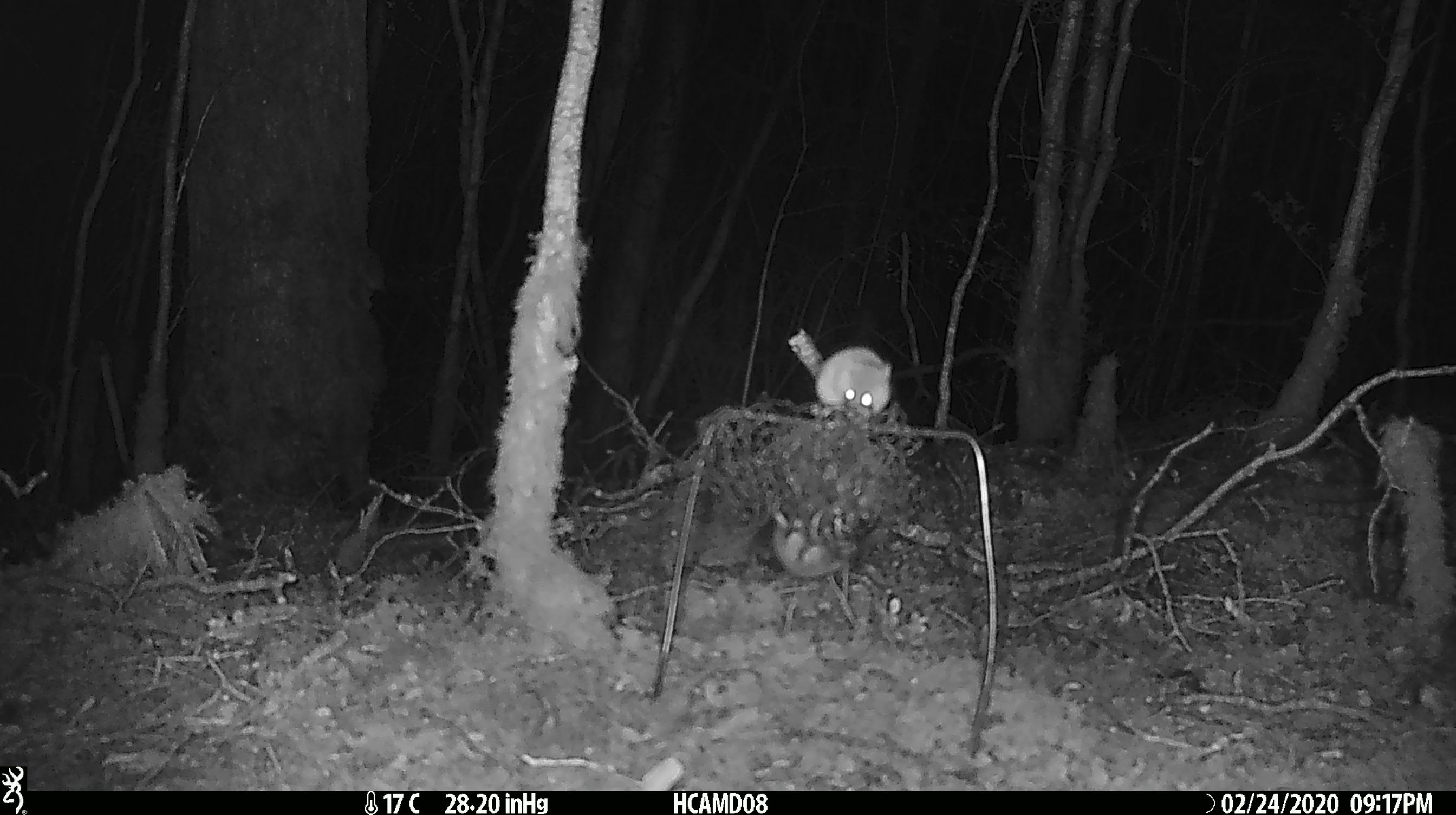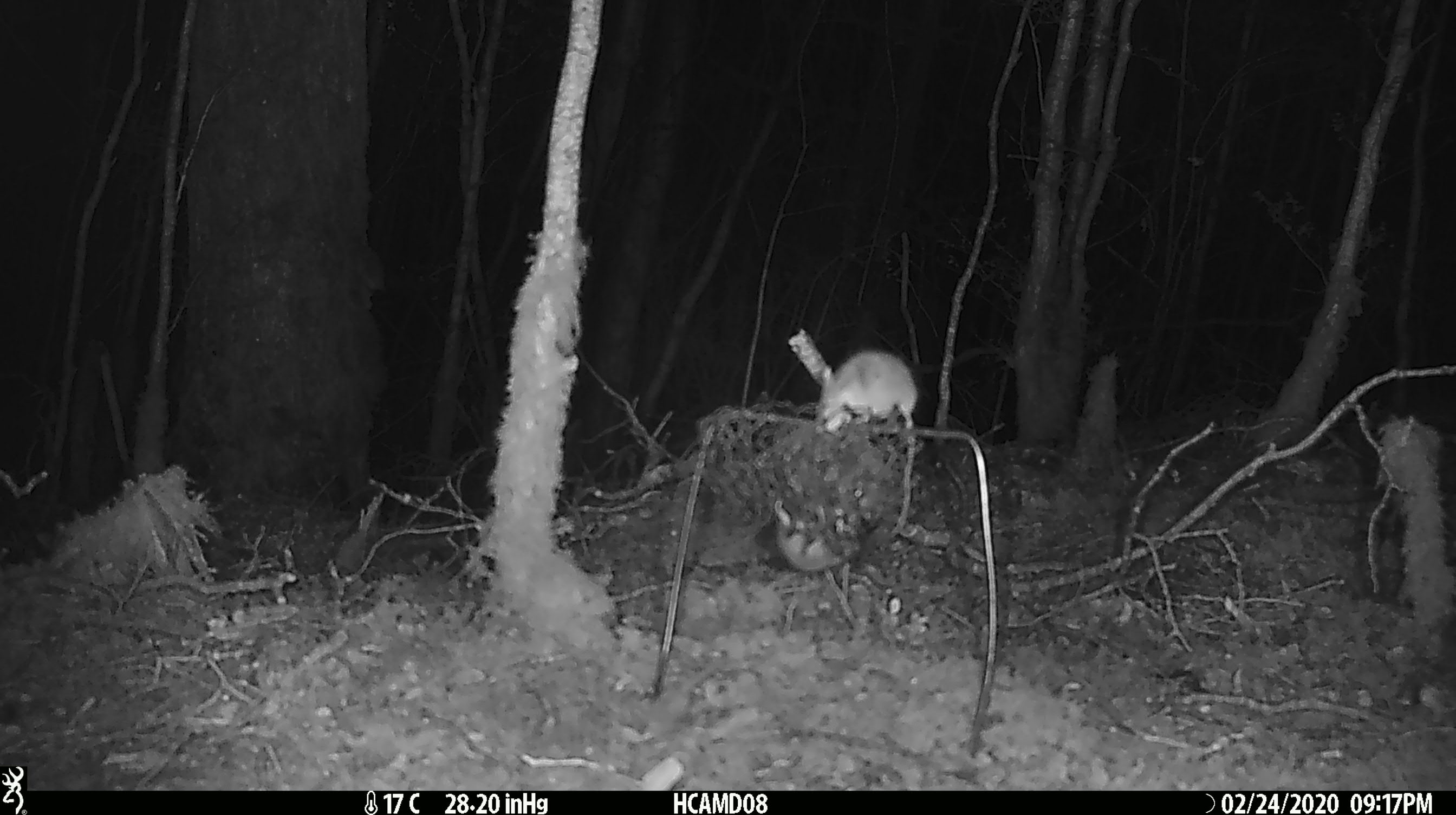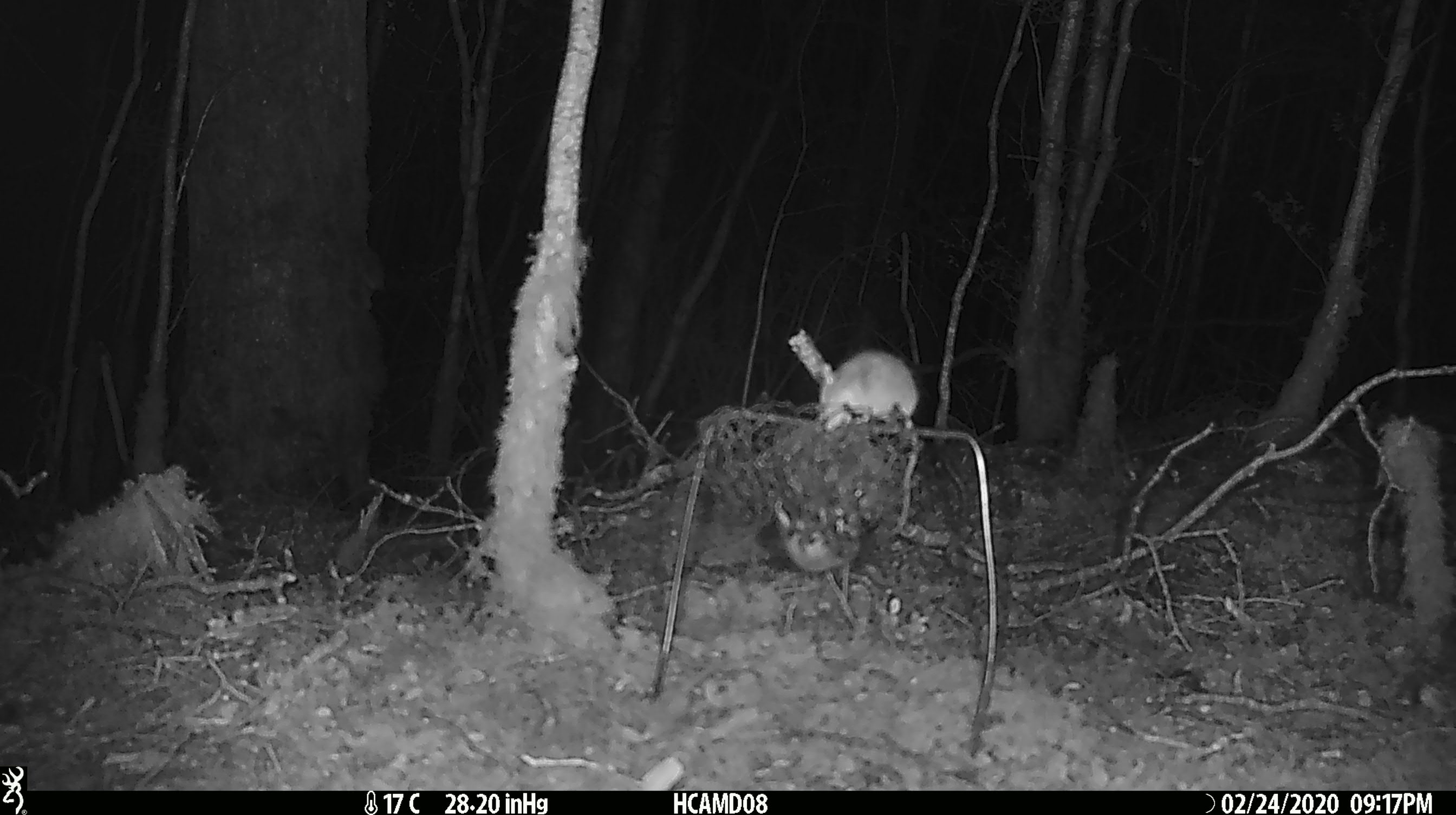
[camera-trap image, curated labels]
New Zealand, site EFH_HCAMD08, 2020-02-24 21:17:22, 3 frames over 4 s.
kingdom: Animalia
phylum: Chordata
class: Mammalia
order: Rodentia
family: Muridae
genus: Mus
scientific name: Mus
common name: mouse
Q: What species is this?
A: Mouse (Mus).